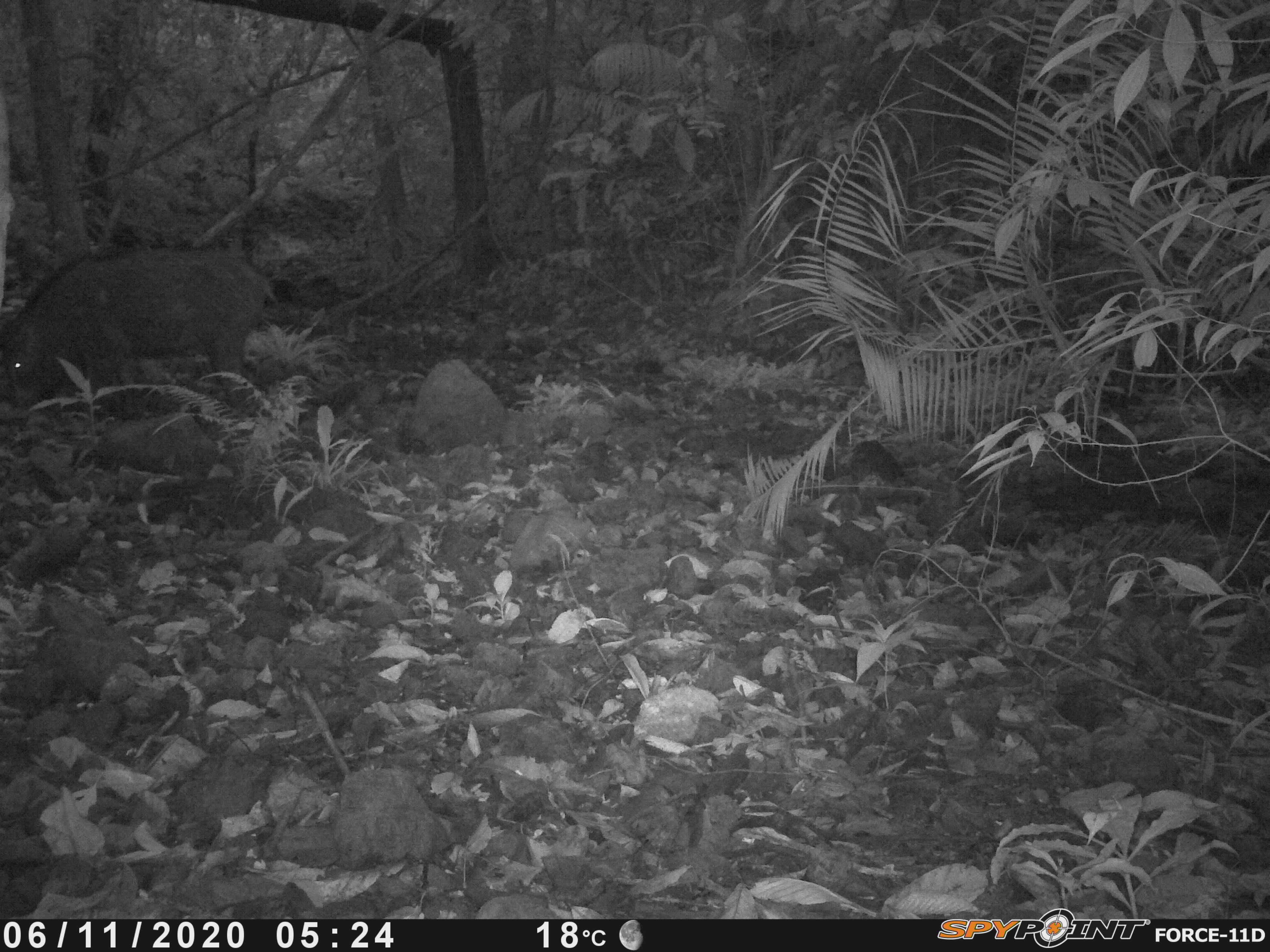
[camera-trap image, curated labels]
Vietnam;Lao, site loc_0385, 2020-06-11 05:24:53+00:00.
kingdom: Animalia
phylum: Chordata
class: Mammalia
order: Artiodactyla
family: Suidae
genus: Sus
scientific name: Sus scrofa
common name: eurasian wild pig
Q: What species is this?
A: Eurasian wild pig (Sus scrofa).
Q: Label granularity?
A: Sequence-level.